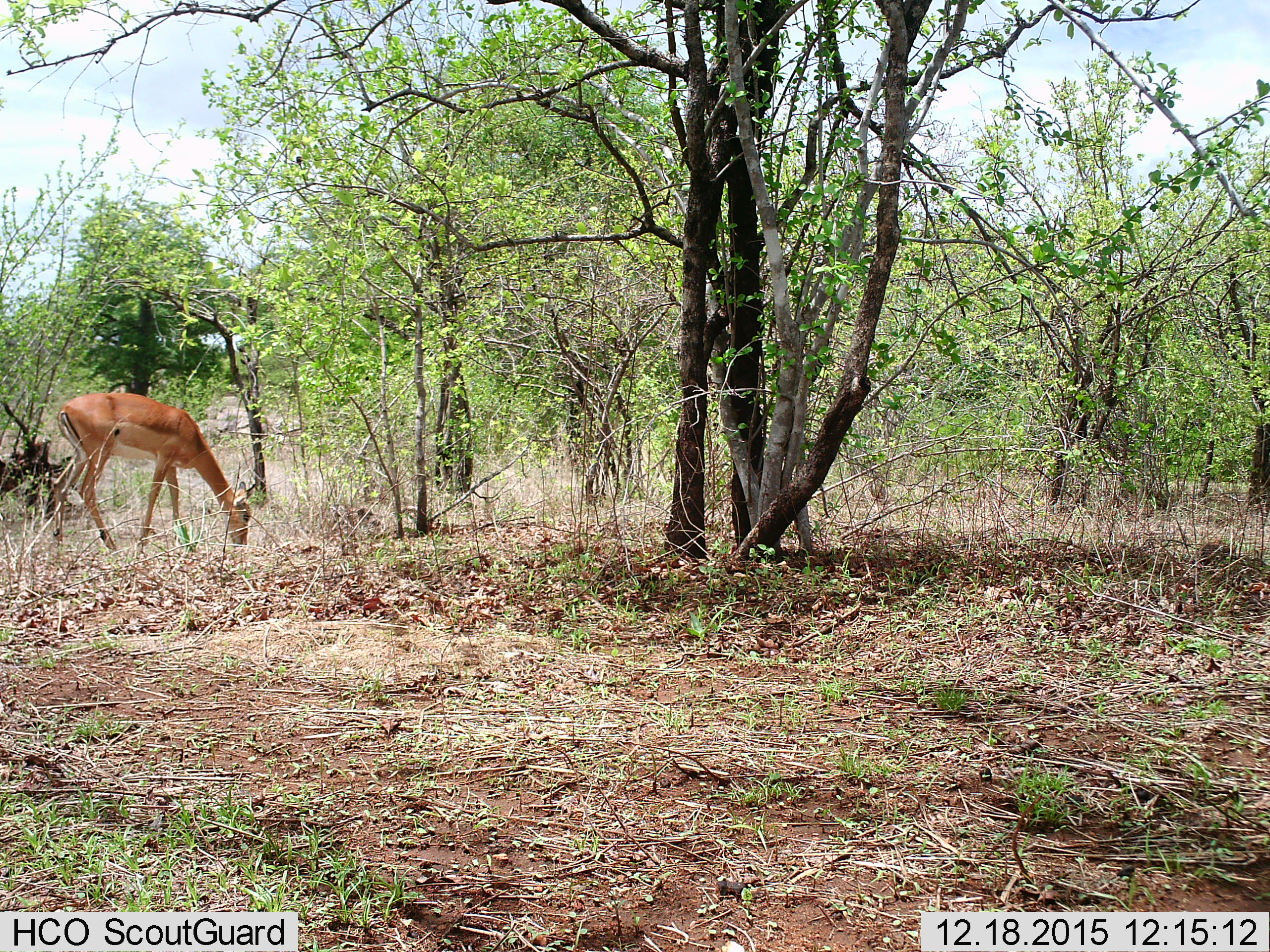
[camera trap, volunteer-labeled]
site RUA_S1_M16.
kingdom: Animalia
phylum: Chordata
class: Mammalia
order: Artiodactyla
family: Bovidae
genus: Aepyceros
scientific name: Aepyceros melampus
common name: impala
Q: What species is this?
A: Impala (Aepyceros melampus).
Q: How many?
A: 1.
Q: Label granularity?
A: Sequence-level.